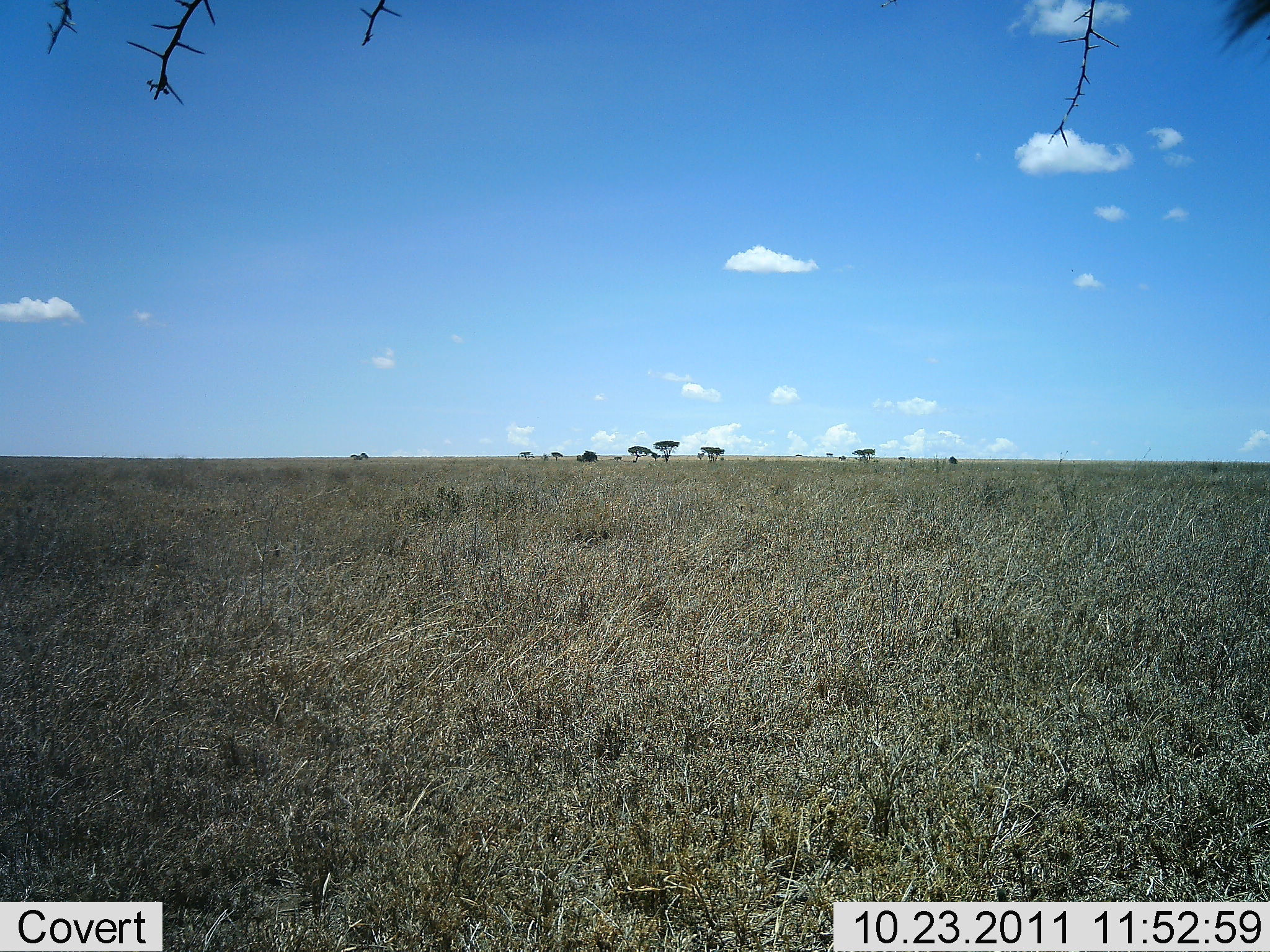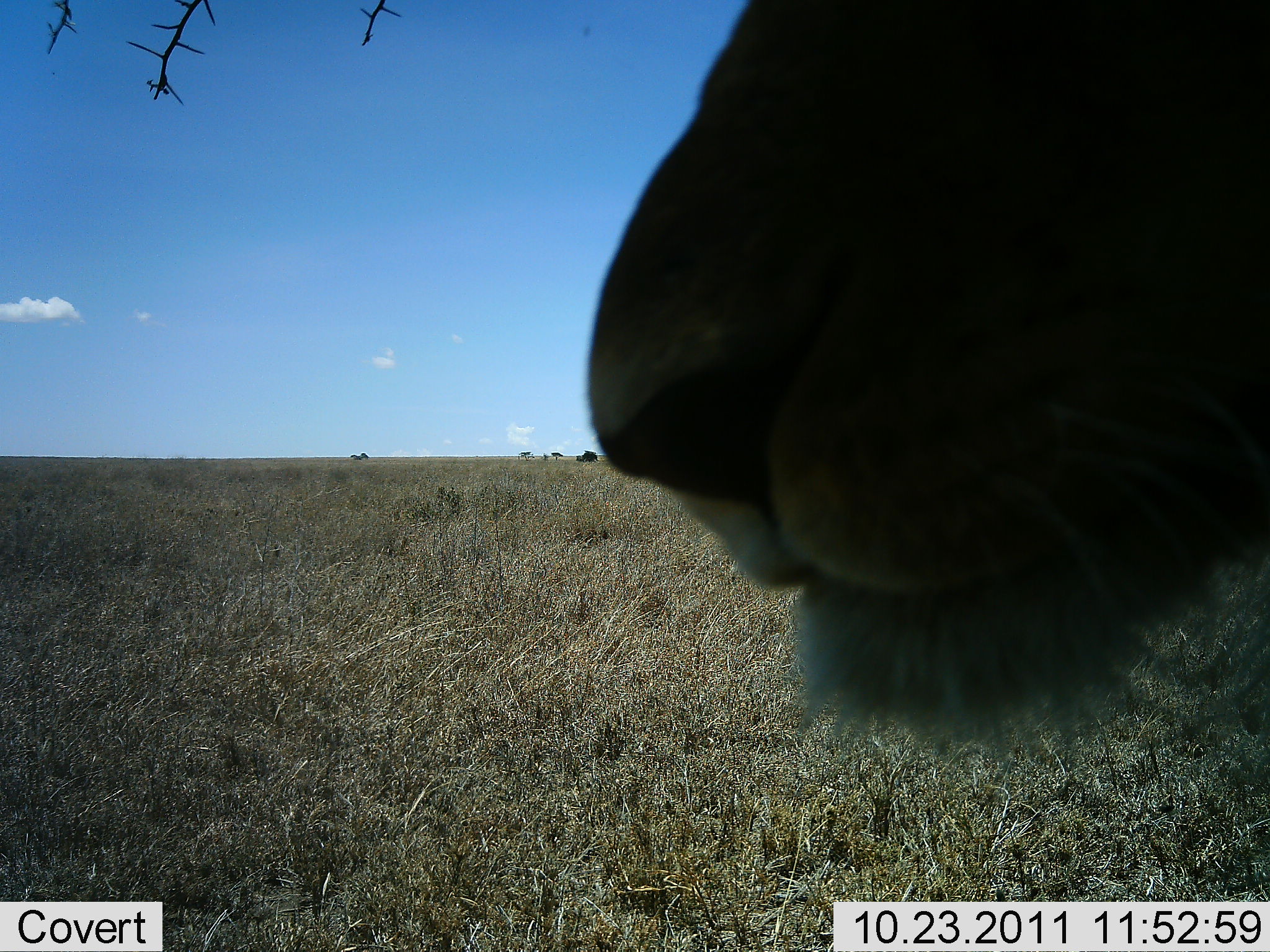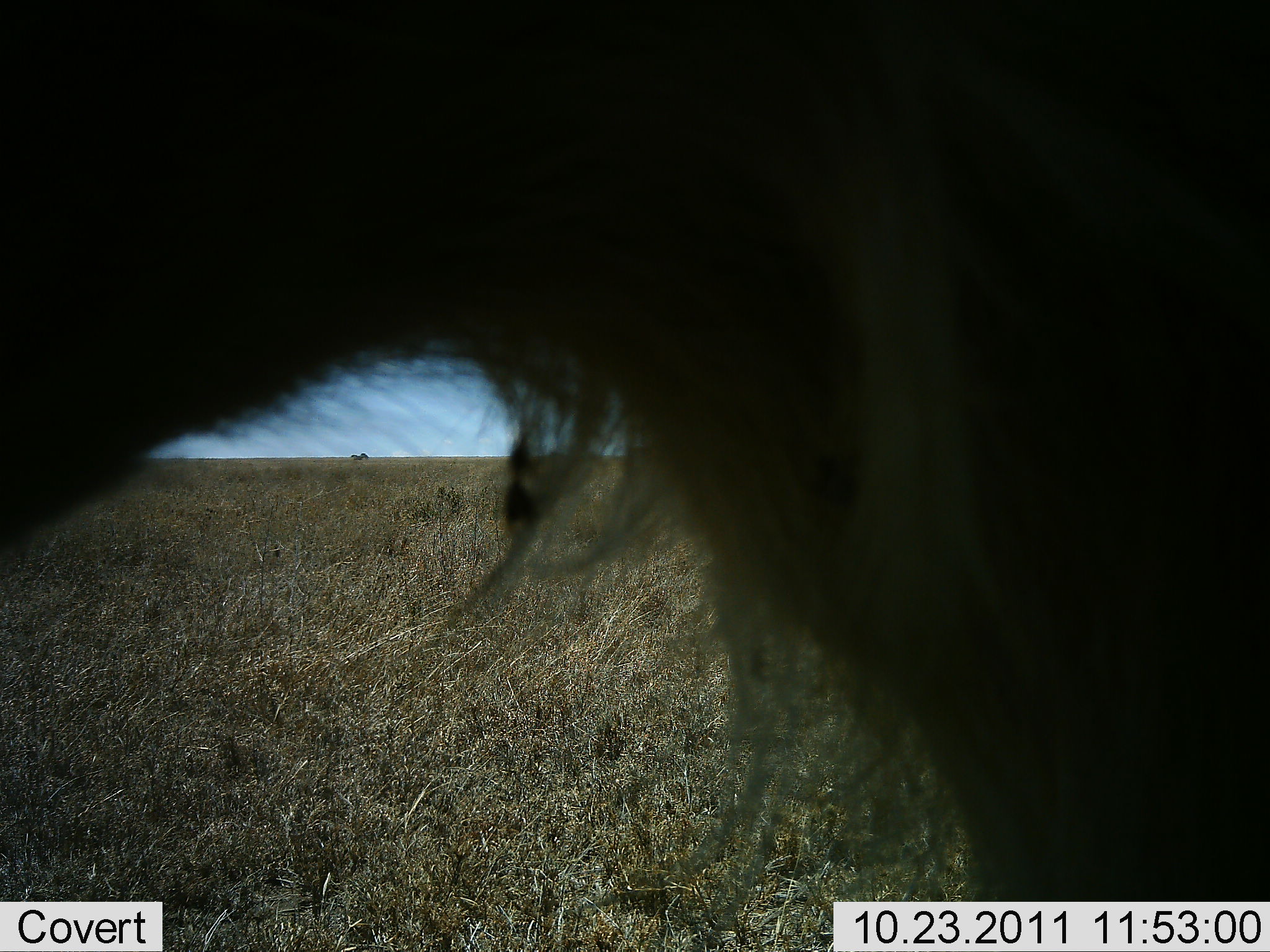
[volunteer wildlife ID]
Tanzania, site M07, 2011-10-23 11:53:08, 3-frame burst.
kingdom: Animalia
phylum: Chordata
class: Mammalia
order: Carnivora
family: Felidae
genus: Panthera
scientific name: Panthera leo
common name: lion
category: lionmale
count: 1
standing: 18%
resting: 0%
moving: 91%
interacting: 0%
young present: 0%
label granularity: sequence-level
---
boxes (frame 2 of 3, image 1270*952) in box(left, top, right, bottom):
animal: box(580, 0, 1269, 778)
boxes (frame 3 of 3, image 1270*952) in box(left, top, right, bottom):
animal: box(2, 0, 1269, 903)